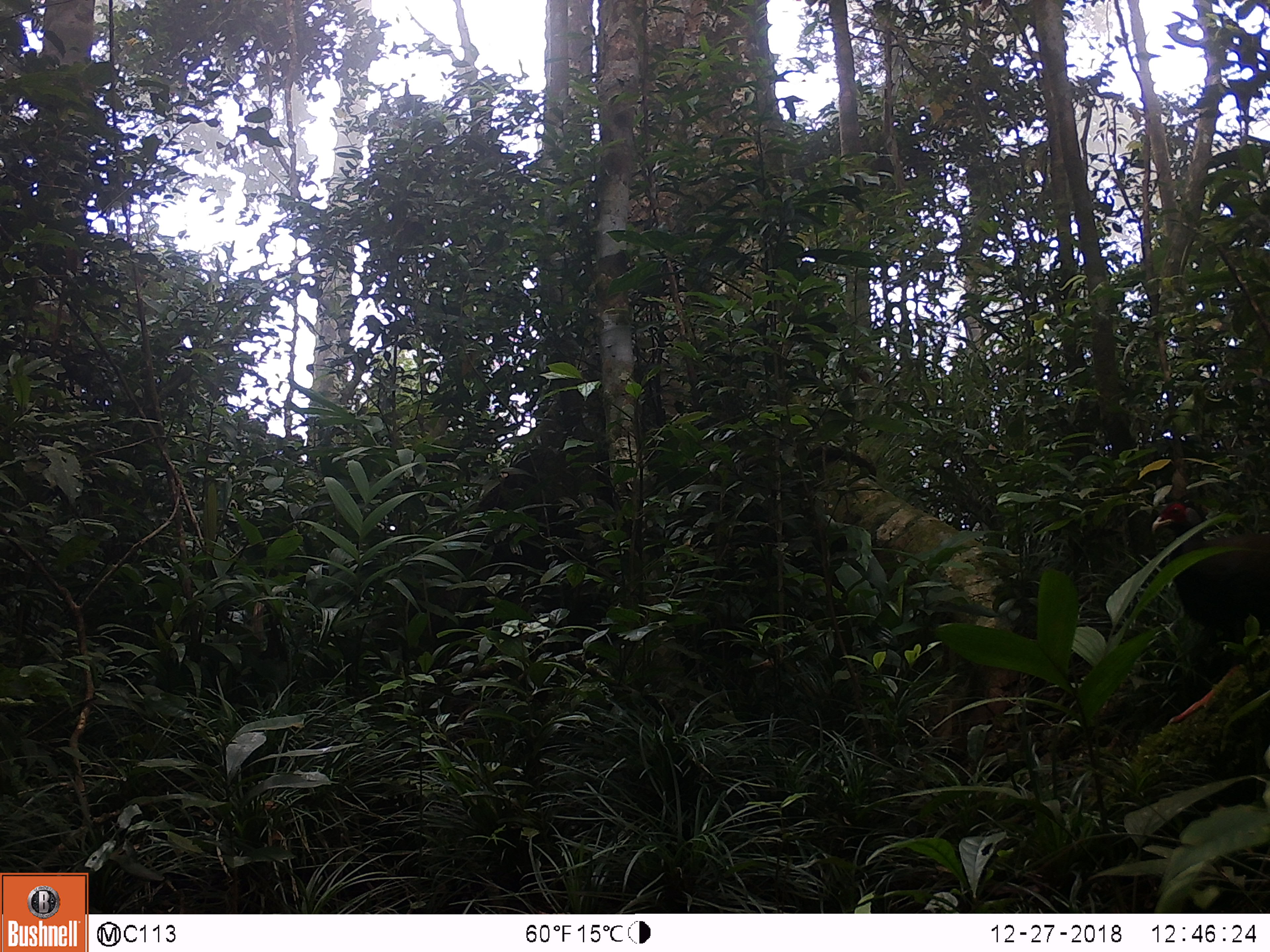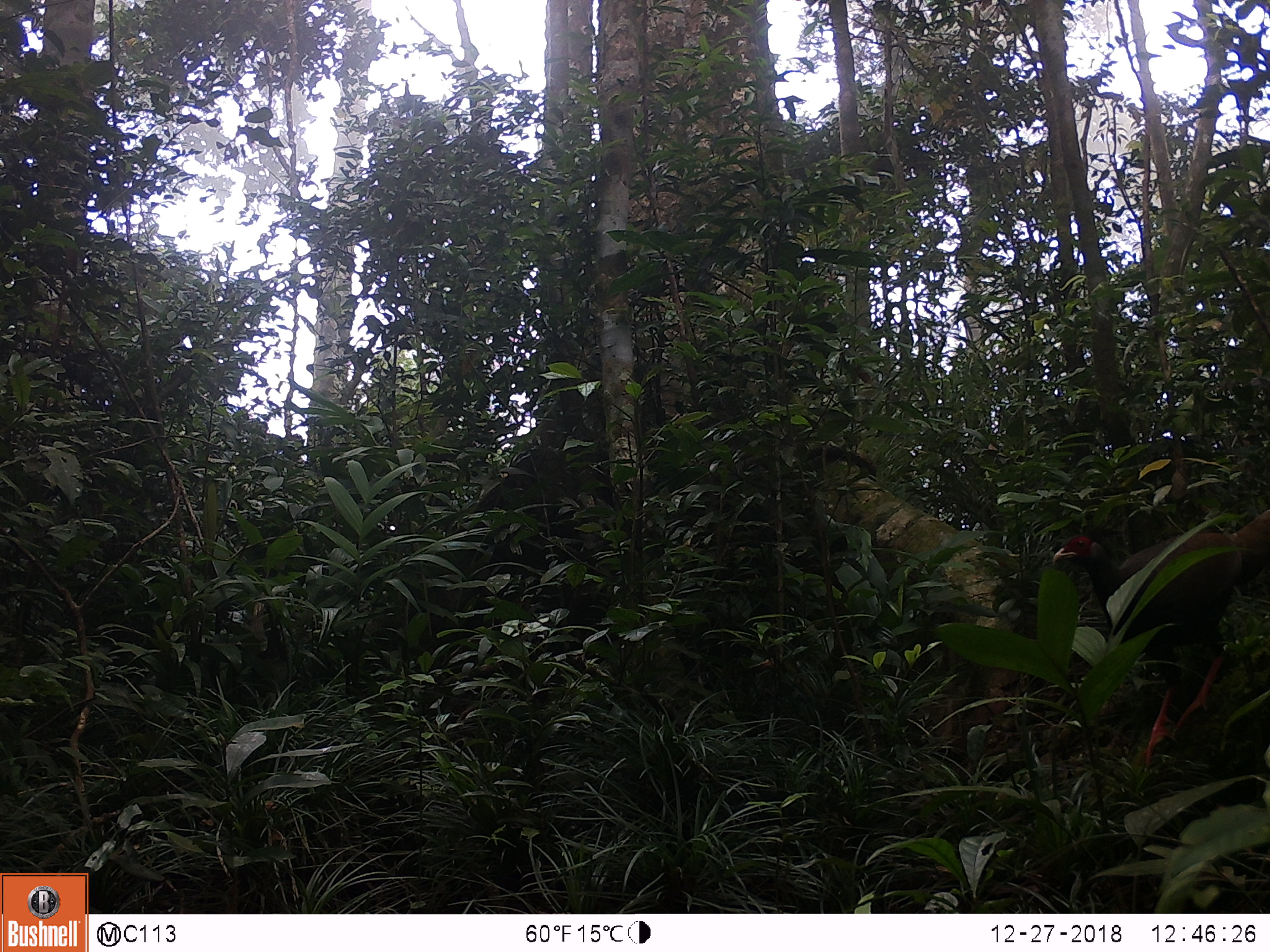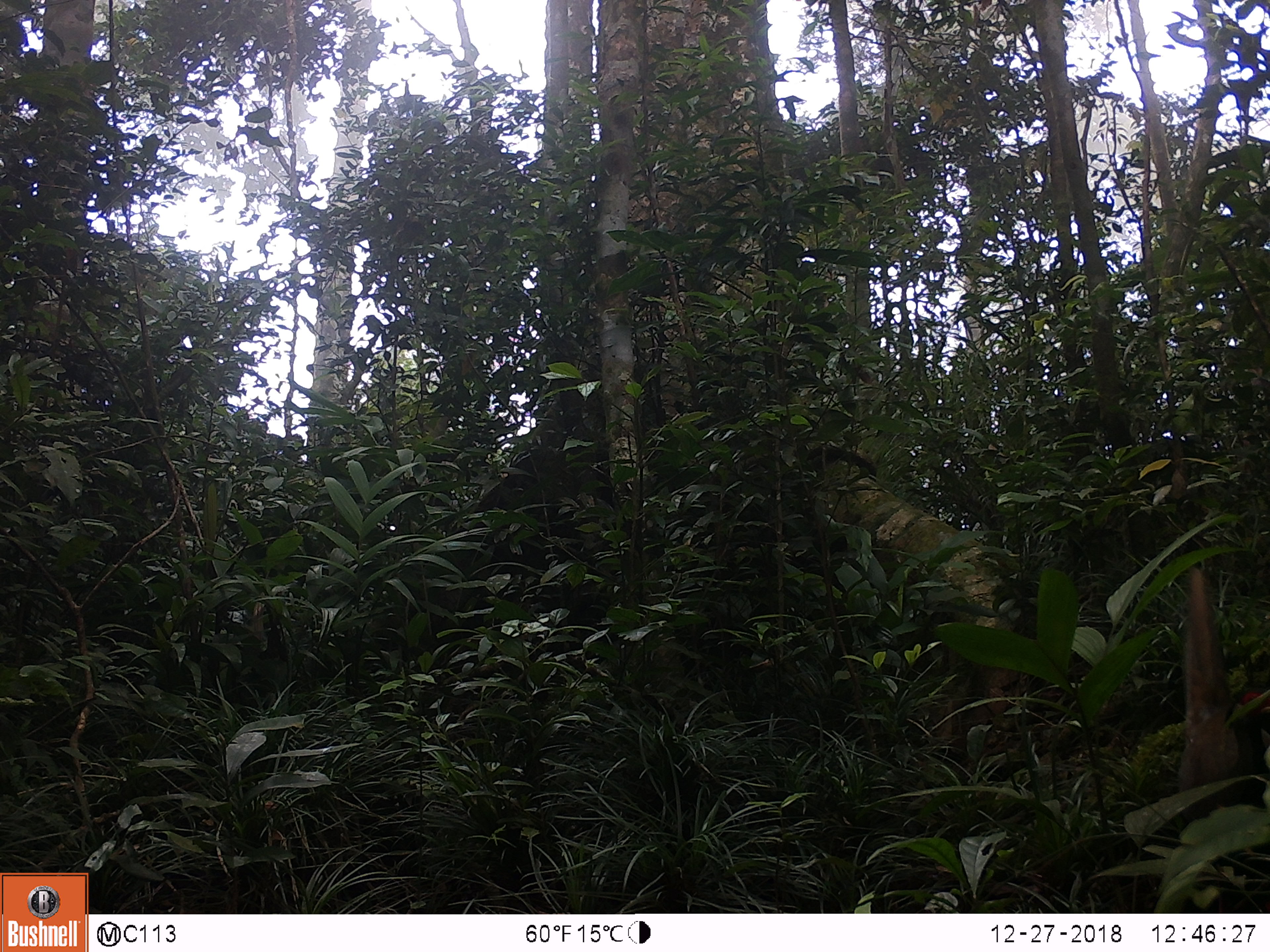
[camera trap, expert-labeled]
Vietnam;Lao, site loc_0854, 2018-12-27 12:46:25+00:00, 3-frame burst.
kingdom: Animalia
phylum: Chordata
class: Aves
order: Galliformes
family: Phasianidae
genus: Lophura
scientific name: Lophura nycthemera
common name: silver pheasant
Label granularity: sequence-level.